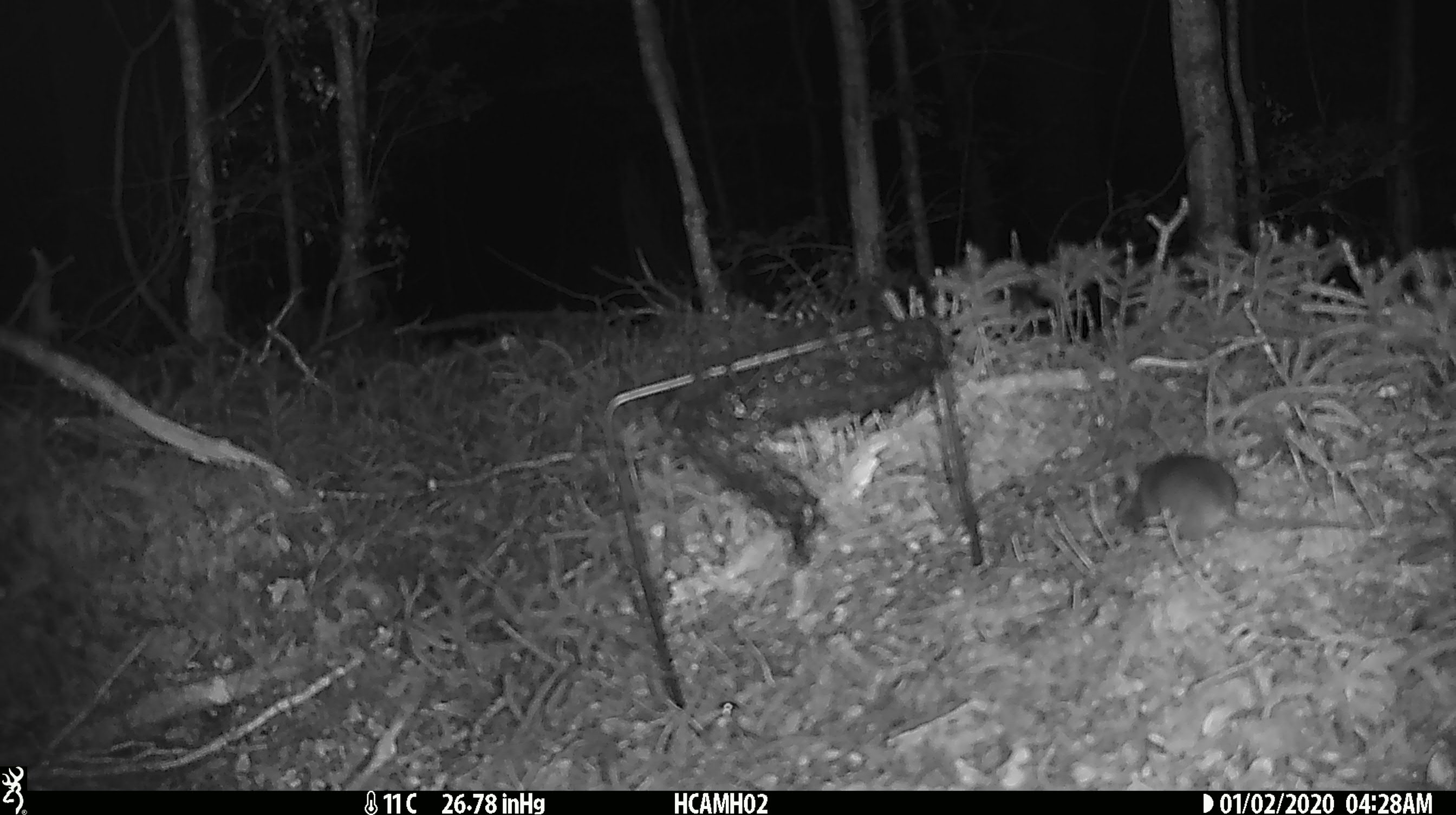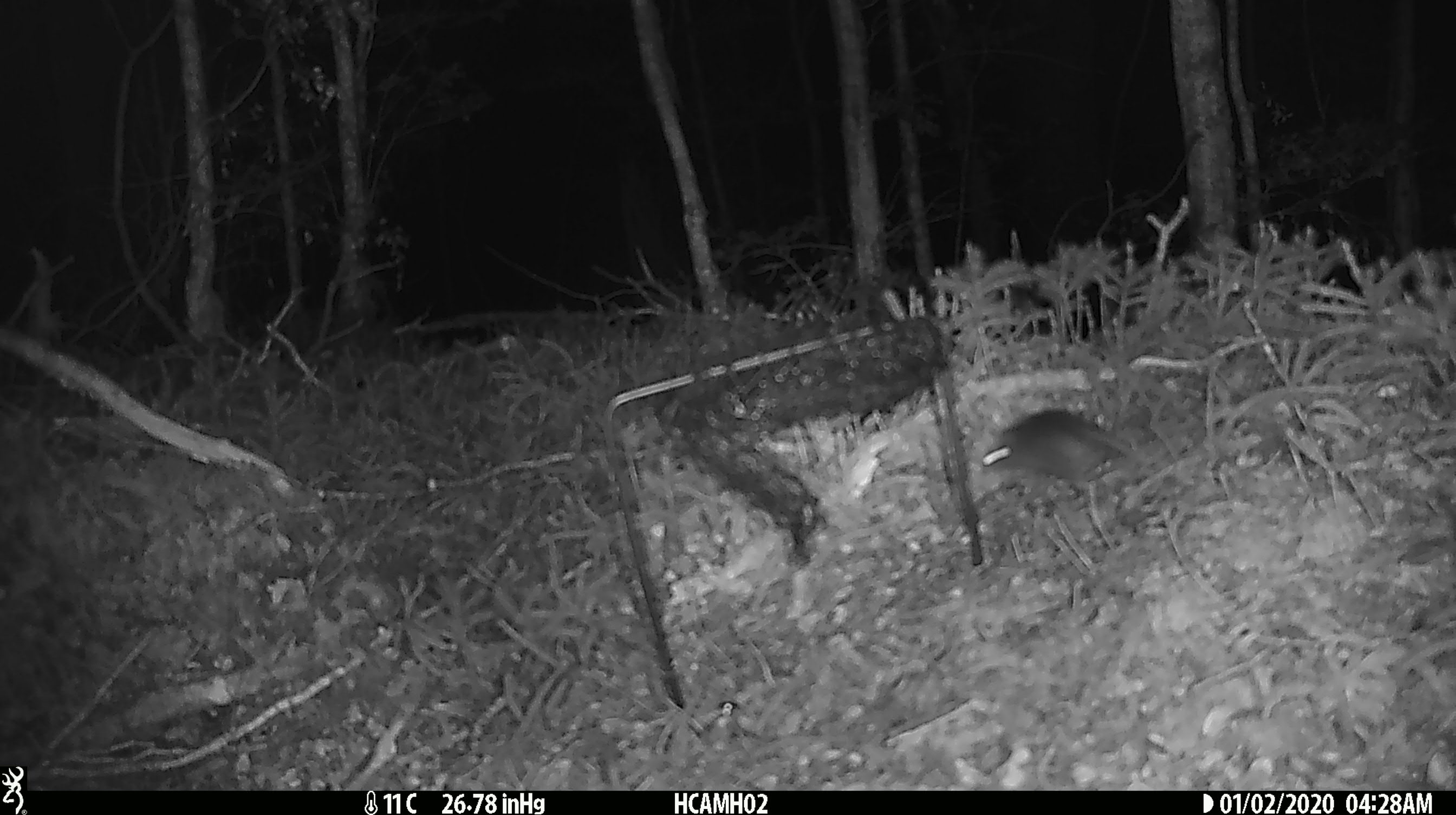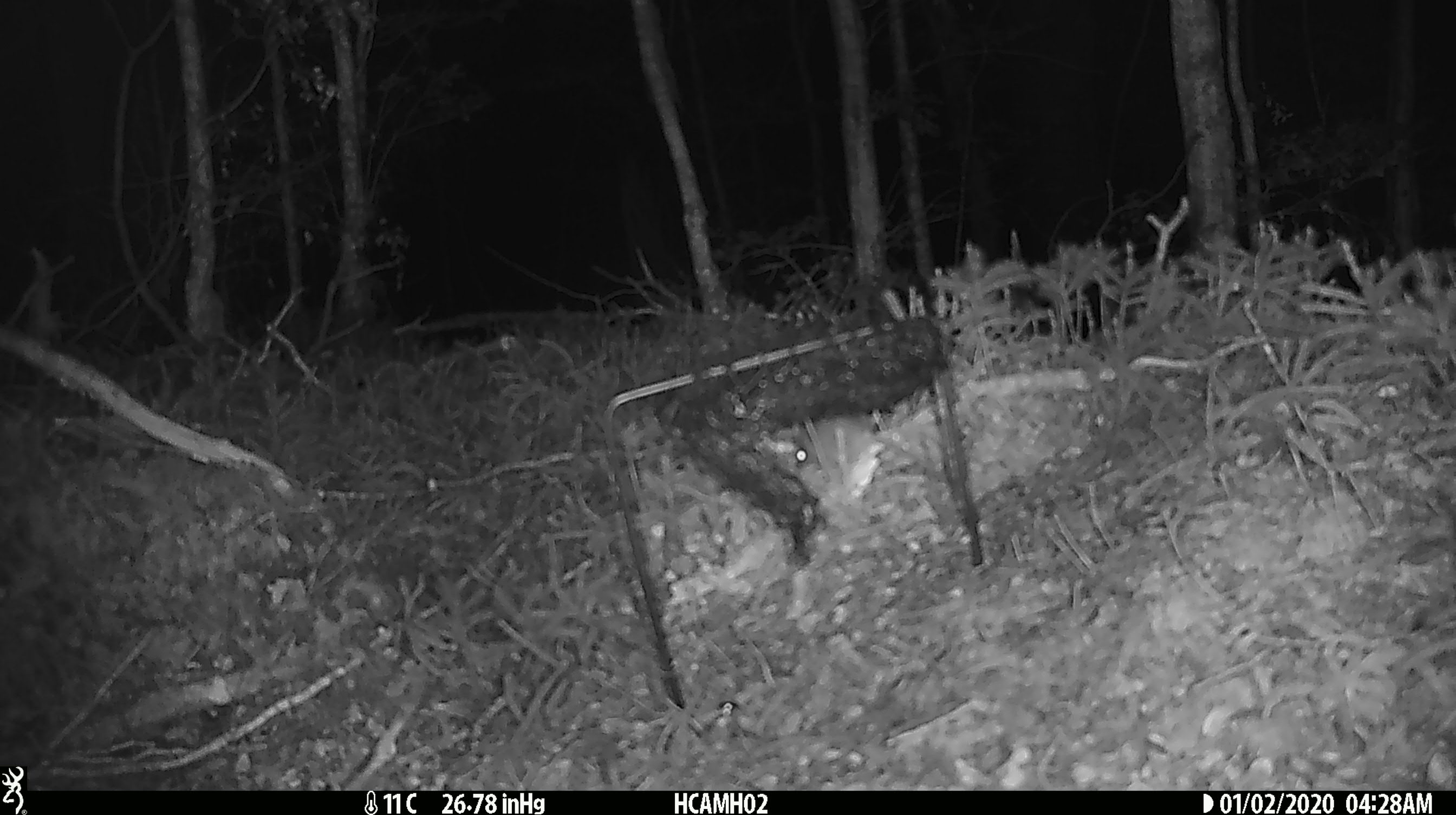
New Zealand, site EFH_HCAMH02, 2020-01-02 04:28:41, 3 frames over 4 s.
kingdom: Animalia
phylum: Chordata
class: Mammalia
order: Rodentia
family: Muridae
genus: Mus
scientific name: Mus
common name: mouse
Mouse (Mus).